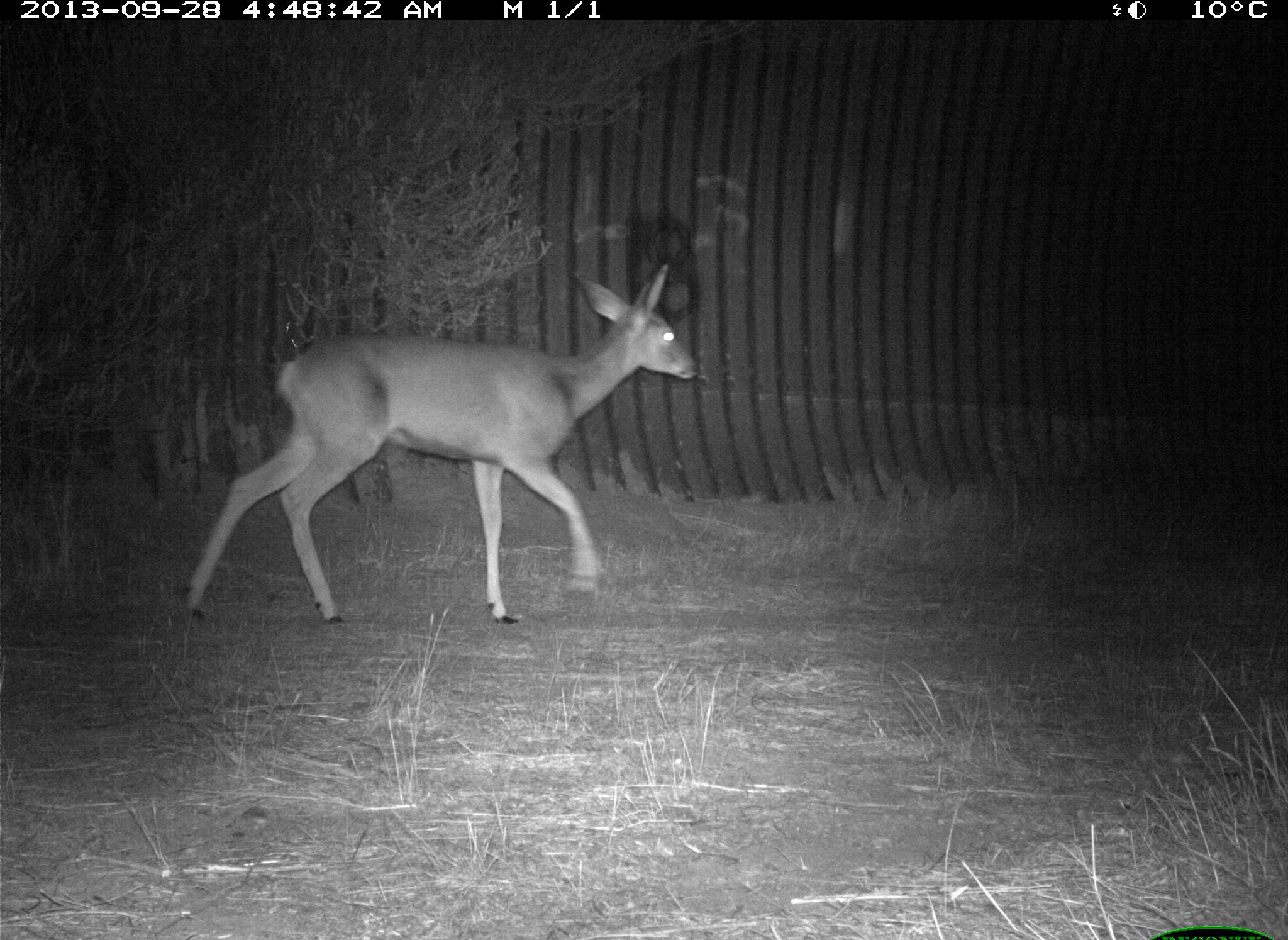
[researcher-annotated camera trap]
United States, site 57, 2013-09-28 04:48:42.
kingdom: Animalia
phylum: Chordata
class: Mammalia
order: Artiodactyla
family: Cervidae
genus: Odocoileus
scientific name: Odocoileus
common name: deer